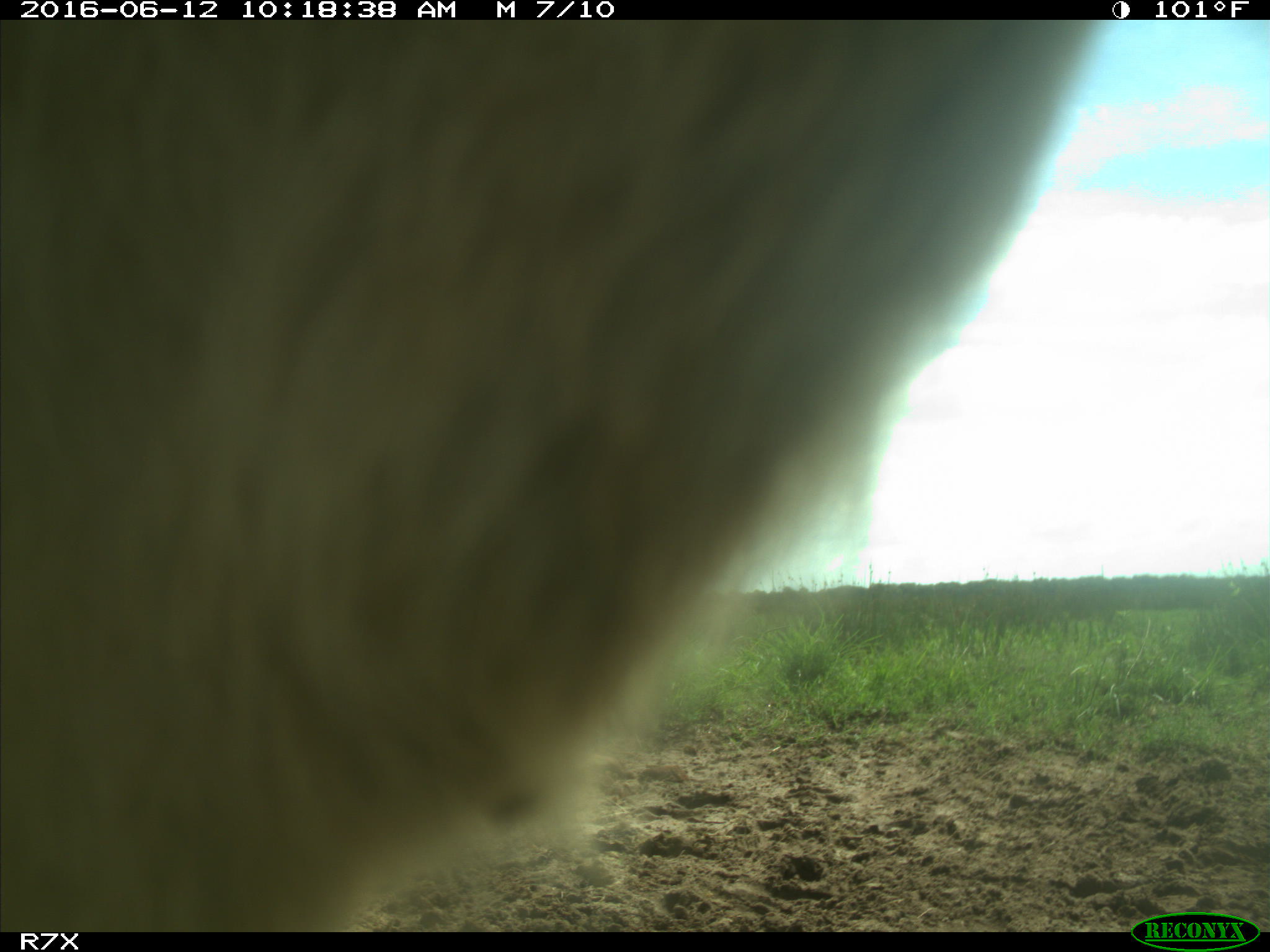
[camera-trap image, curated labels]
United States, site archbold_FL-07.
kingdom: Animalia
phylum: Chordata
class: Mammalia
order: Artiodactyla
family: Bovidae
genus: Bos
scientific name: Bos taurus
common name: domestic cow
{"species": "Bos taurus (domestic cow)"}